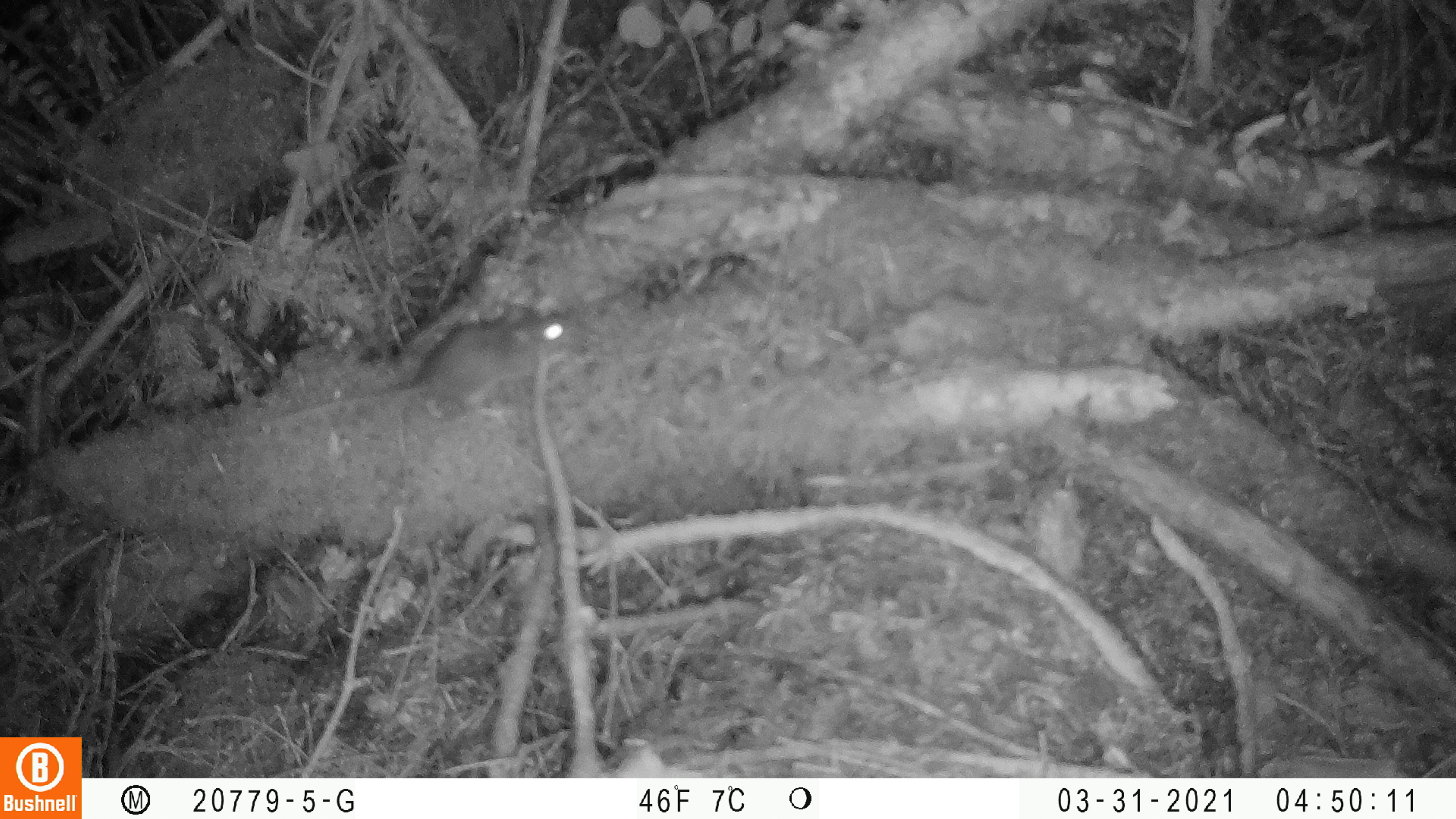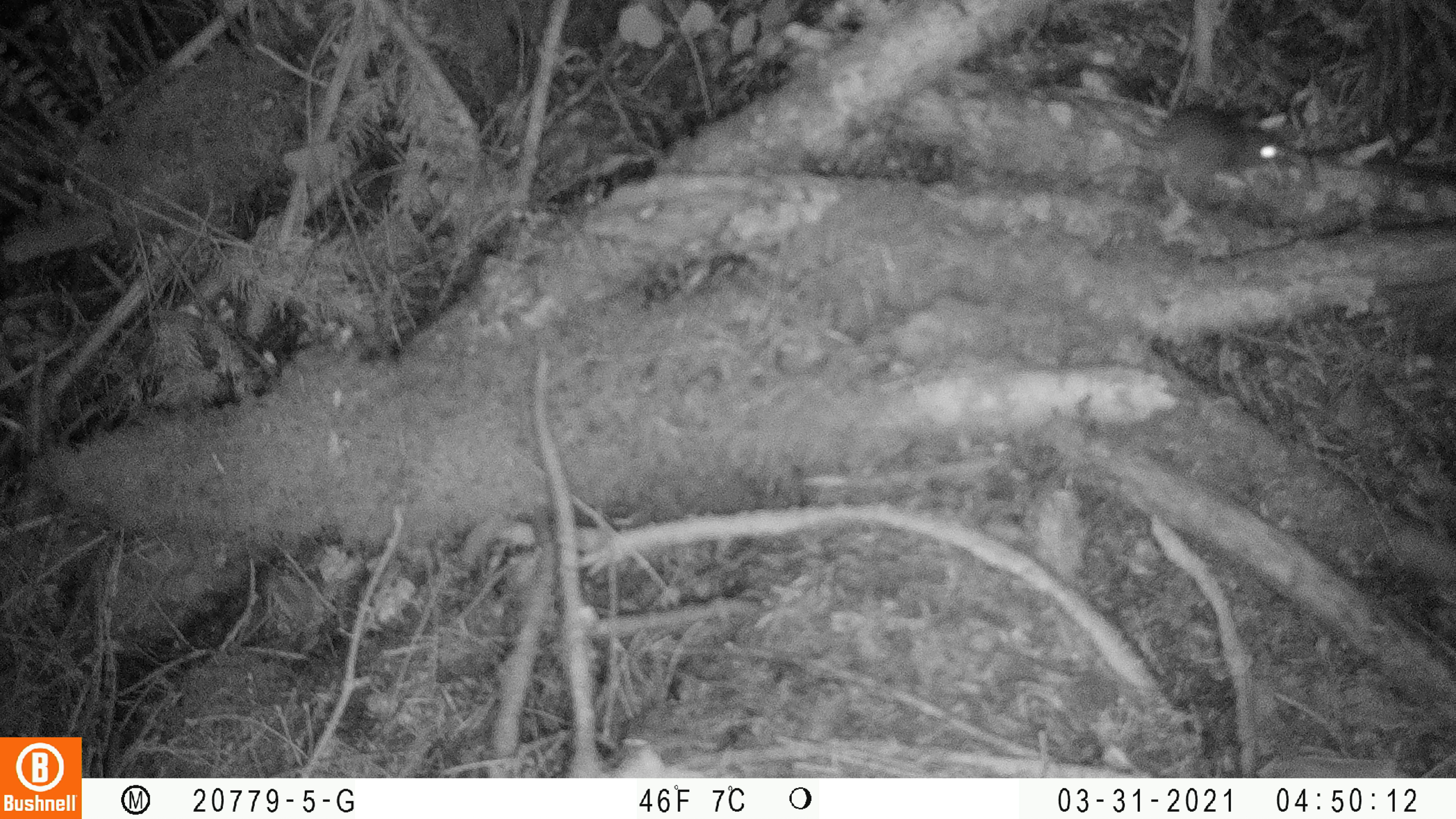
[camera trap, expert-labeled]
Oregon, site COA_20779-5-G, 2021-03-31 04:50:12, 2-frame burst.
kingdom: Animalia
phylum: Chordata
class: Mammalia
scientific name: Mammalia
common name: small mammal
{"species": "small mammal (Mammalia)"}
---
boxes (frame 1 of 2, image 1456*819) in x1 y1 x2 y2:
small mammal: 234 275 629 480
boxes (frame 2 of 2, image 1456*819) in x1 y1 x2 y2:
small mammal: 992 72 1315 236